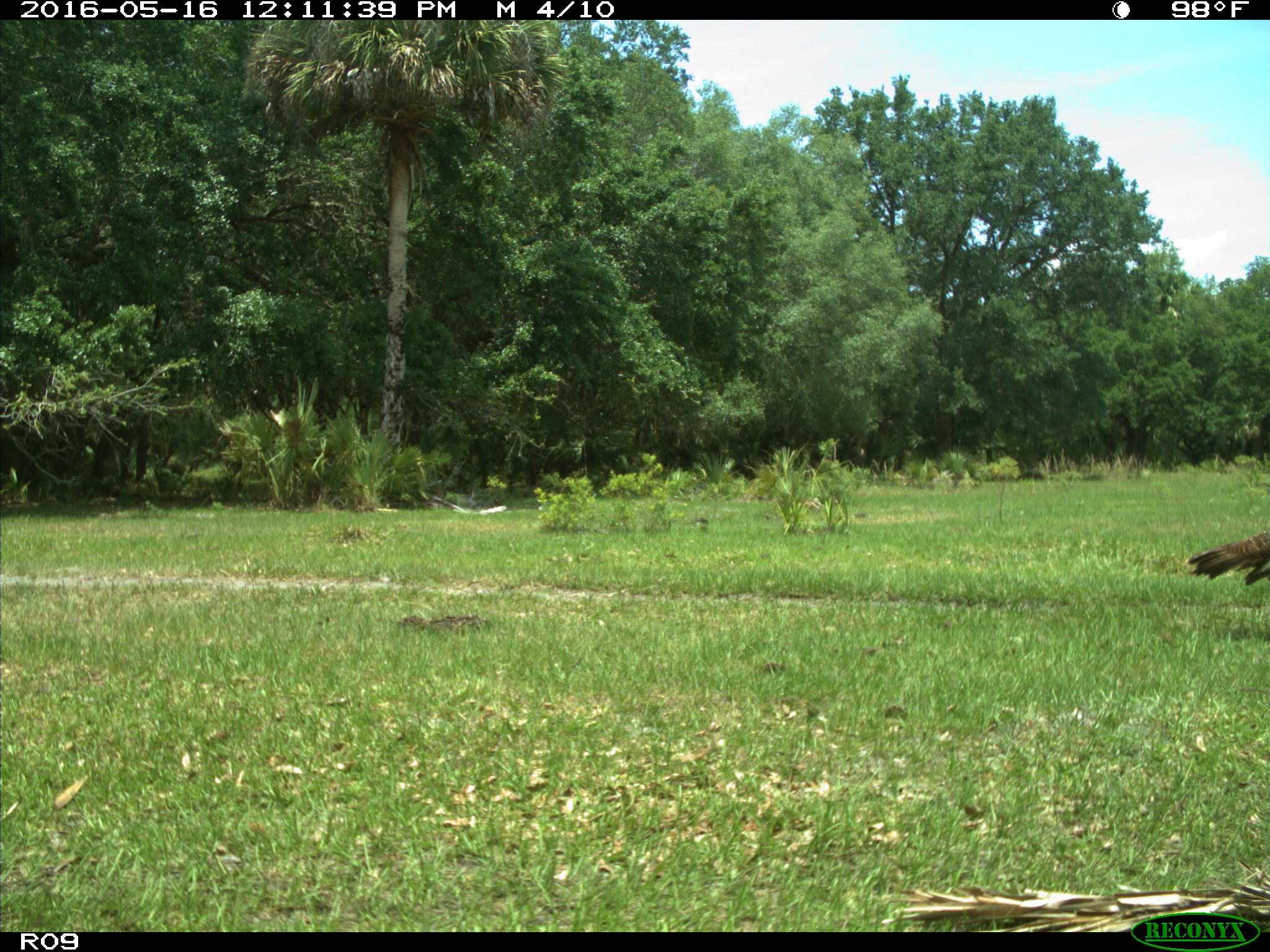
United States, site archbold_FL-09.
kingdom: Animalia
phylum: Chordata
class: Aves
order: Galliformes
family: Phasianidae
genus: Meleagris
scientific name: Meleagris gallopavo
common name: wild turkey